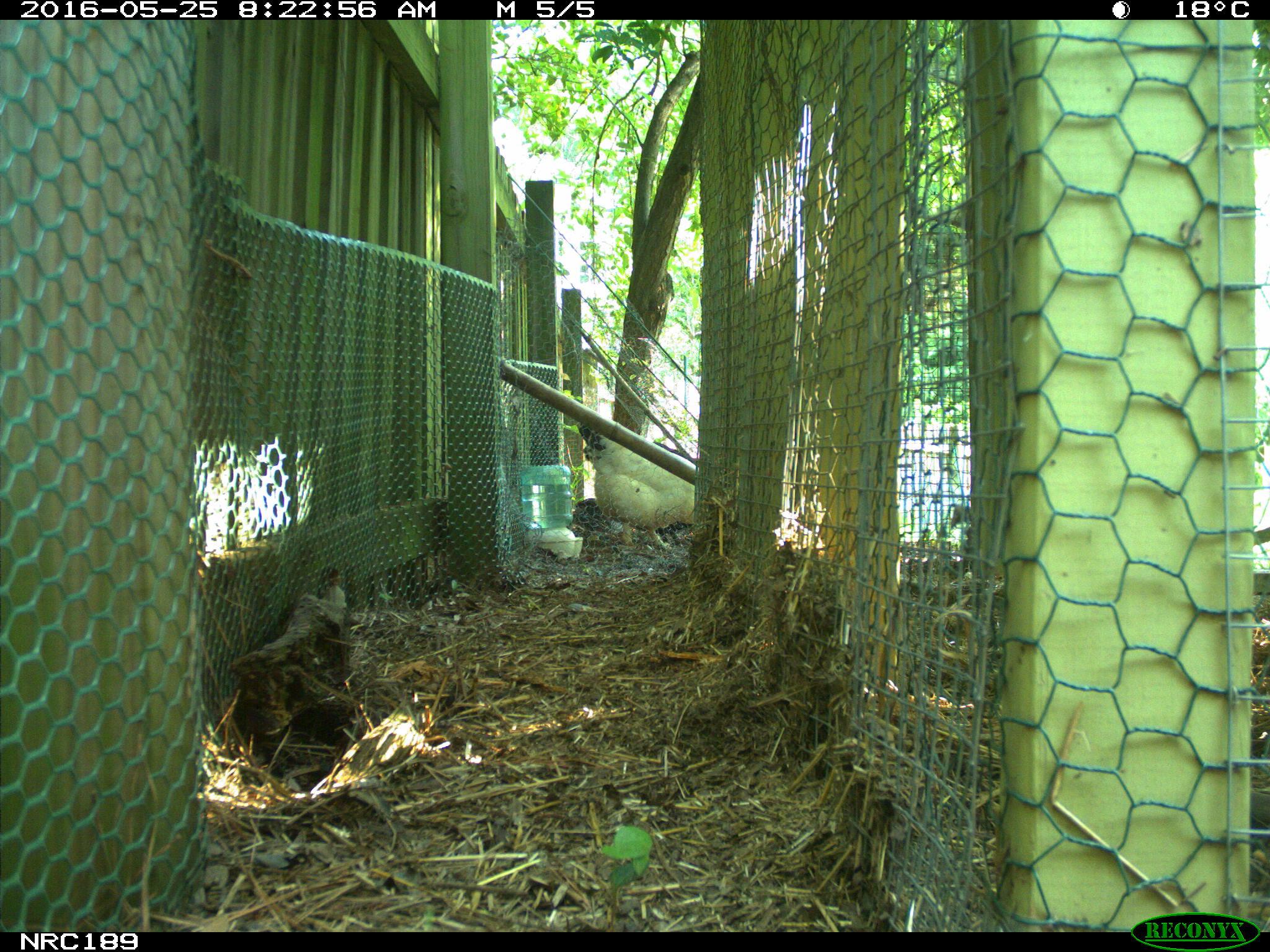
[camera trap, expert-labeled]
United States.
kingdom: Animalia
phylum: Chordata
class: Aves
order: Galliformes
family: Phasianidae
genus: Gallus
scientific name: Gallus gallus domesticus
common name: domestic chicken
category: Chicken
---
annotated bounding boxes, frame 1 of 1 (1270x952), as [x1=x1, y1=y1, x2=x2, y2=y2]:
Chicken: [x1=566, y1=404, x2=704, y2=547]